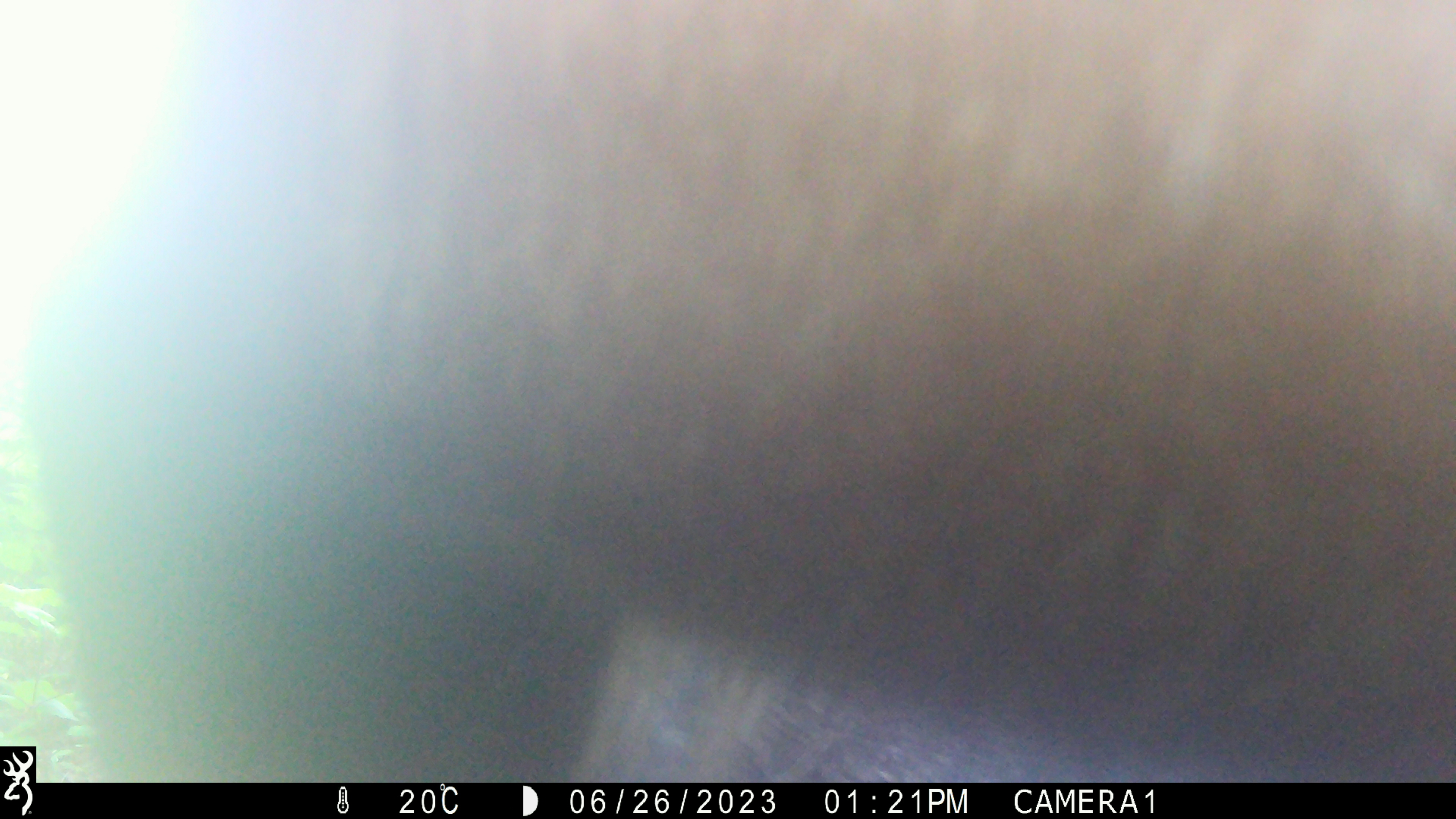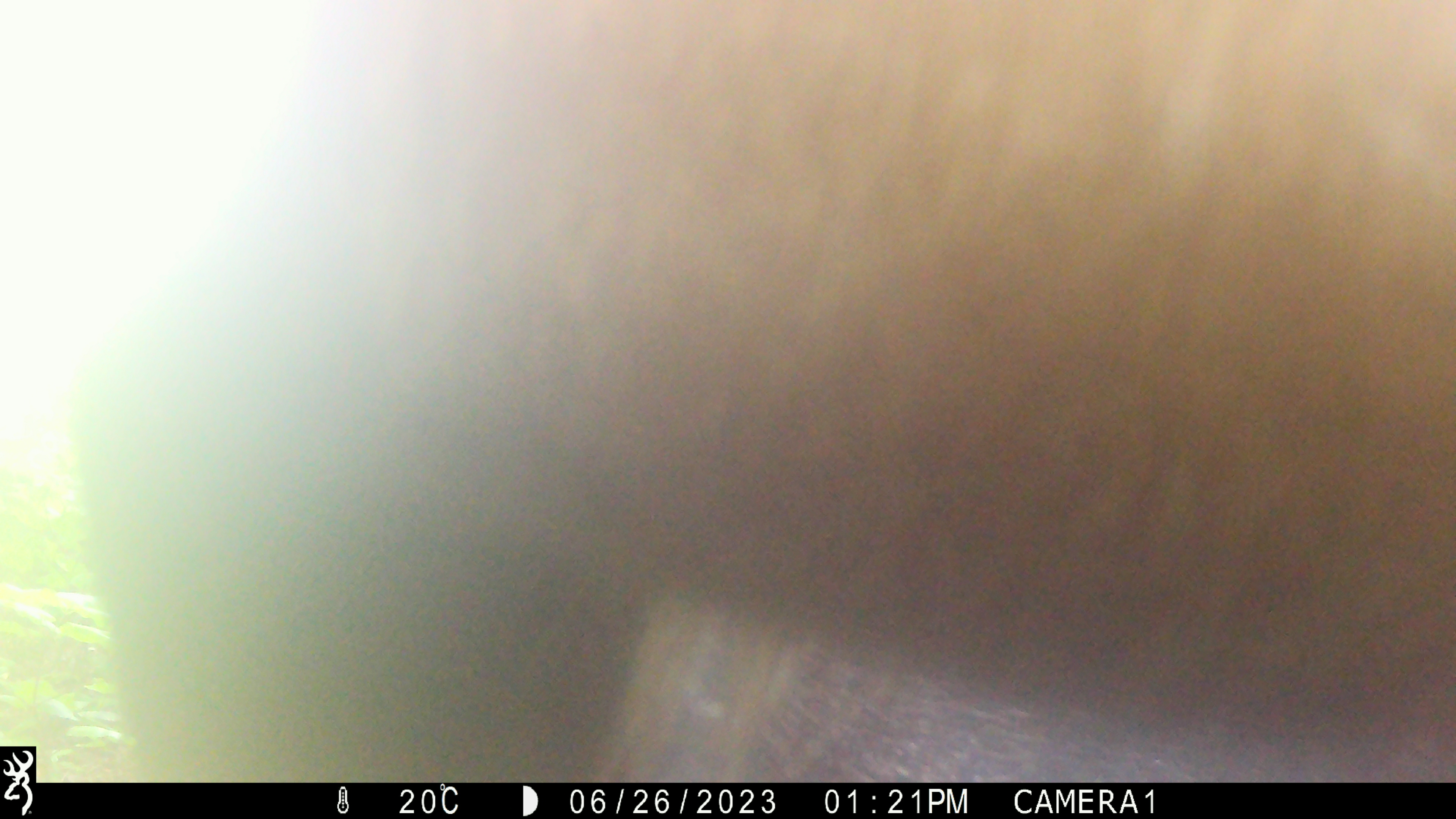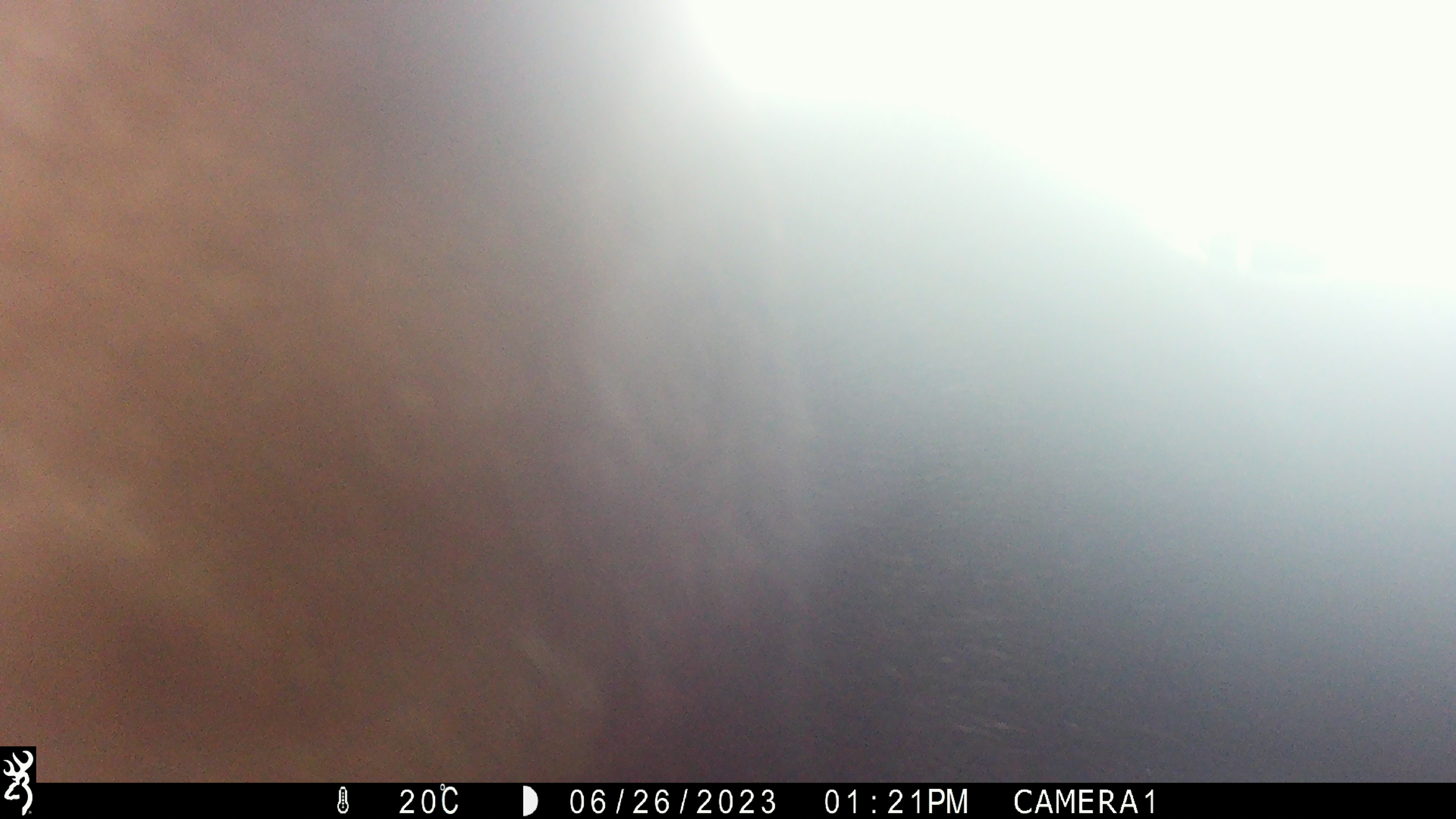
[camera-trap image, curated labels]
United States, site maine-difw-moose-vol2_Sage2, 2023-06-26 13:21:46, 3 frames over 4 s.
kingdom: Animalia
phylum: Chordata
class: Mammalia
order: Artiodactyla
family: Cervidae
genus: Alces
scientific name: Alces alces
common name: moose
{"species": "moose (Alces alces)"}